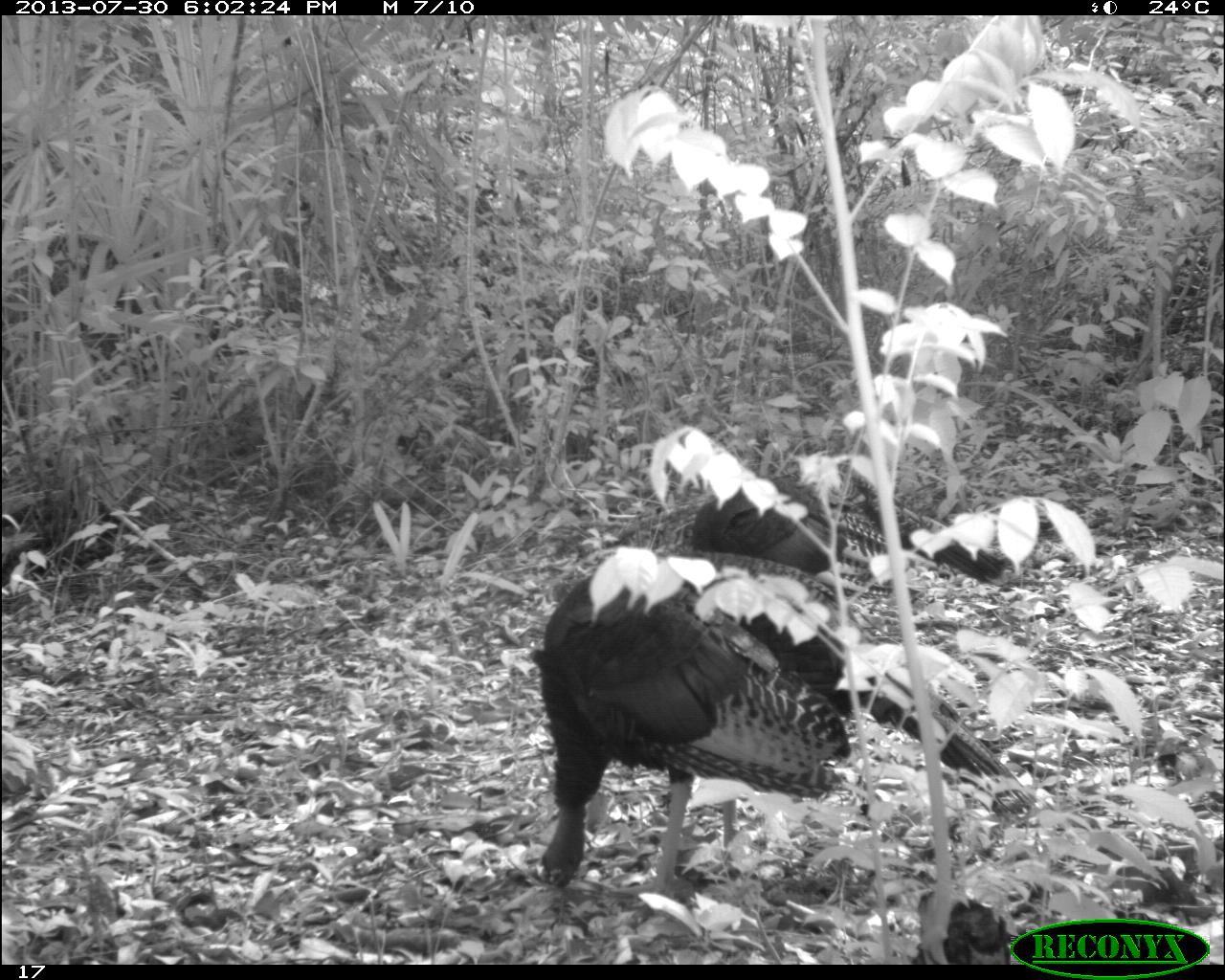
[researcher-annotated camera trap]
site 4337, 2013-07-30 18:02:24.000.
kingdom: Animalia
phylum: Chordata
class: Aves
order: Galliformes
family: Phasianidae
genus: Meleagris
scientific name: Meleagris ocellata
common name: ocellated turkey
Meleagris ocellata (ocellated turkey), count 2.